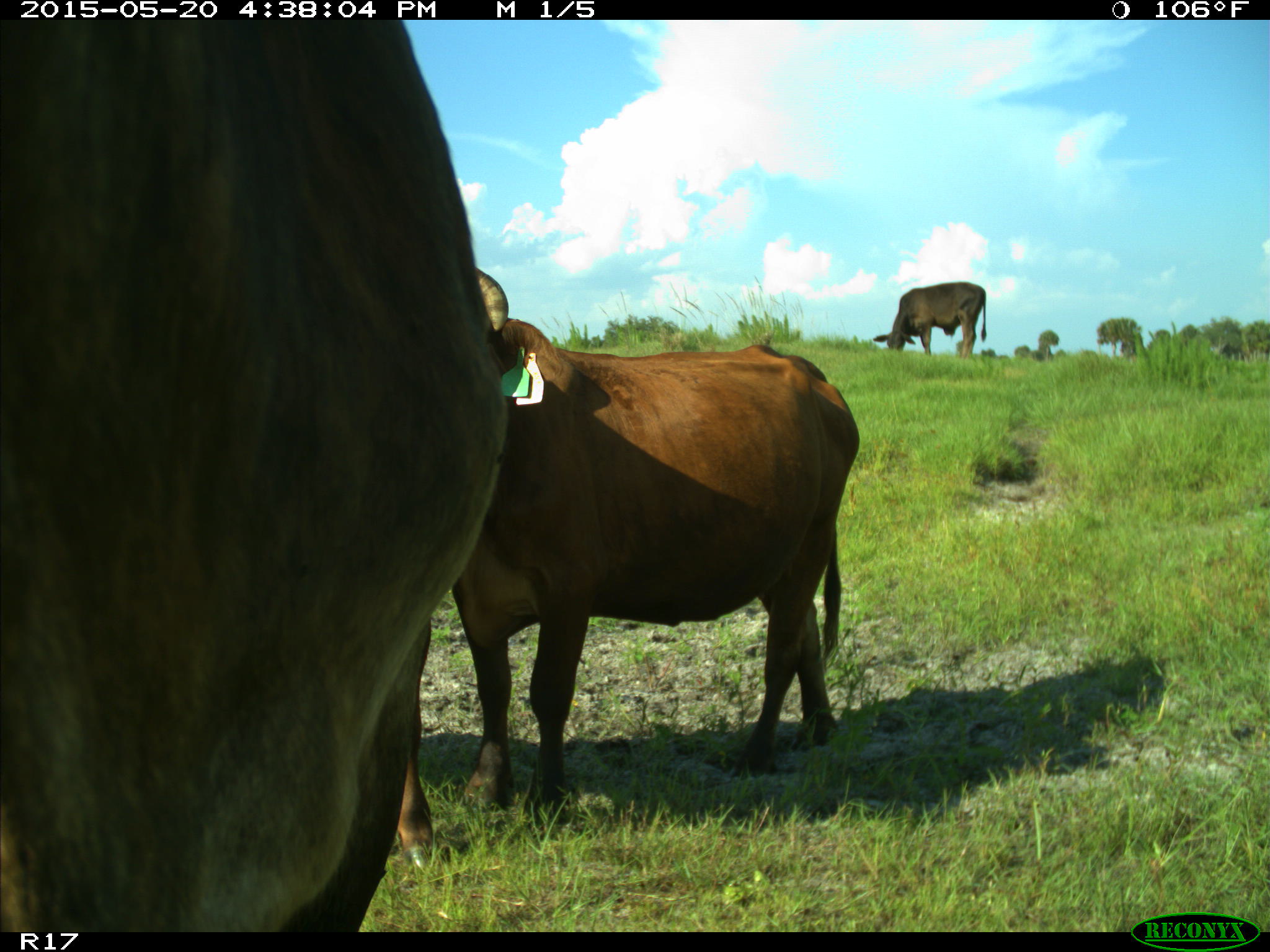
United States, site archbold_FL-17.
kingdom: Animalia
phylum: Chordata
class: Mammalia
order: Artiodactyla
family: Bovidae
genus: Bos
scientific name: Bos taurus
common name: domestic cow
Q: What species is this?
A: Bos taurus (domestic cow).